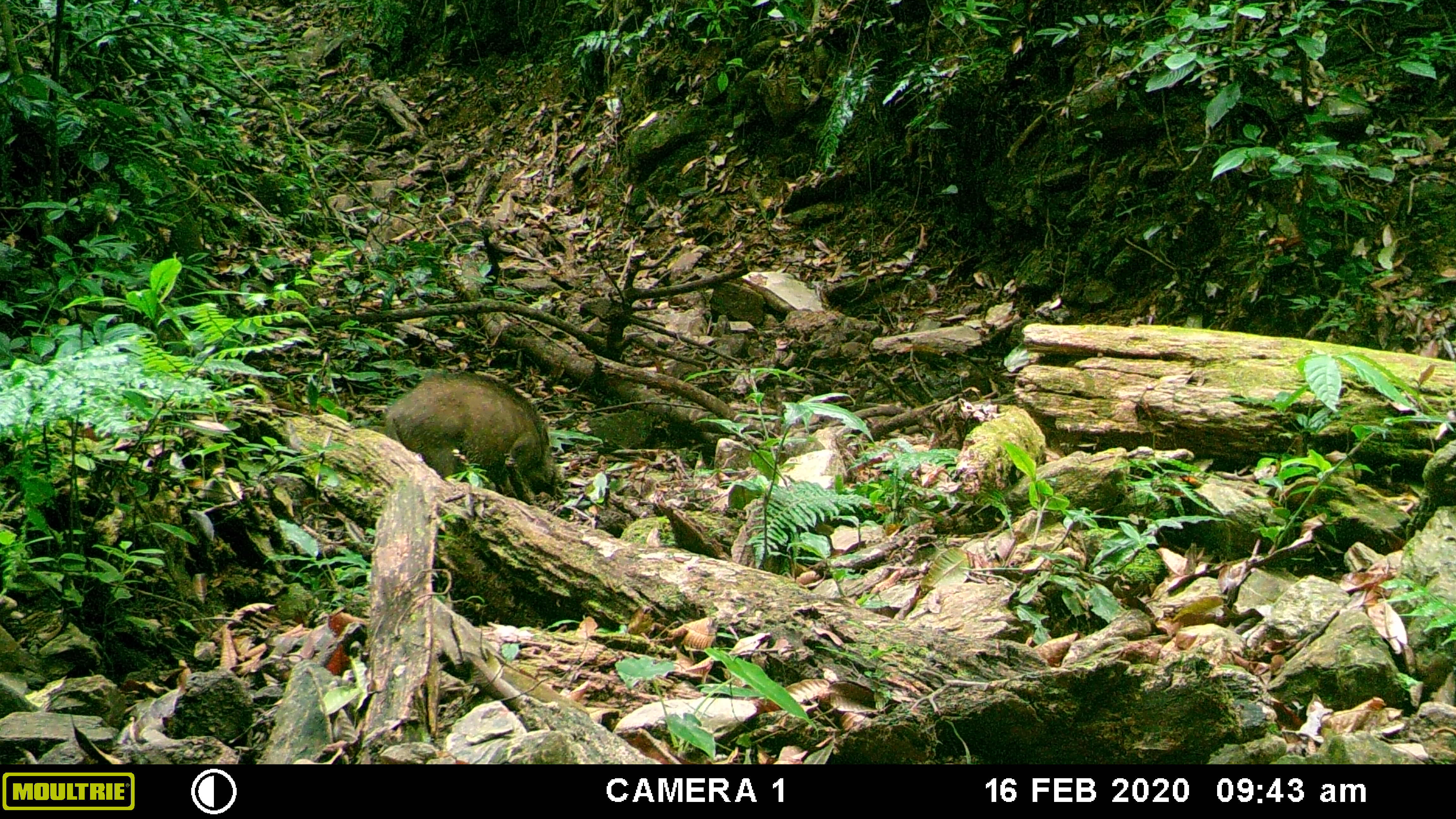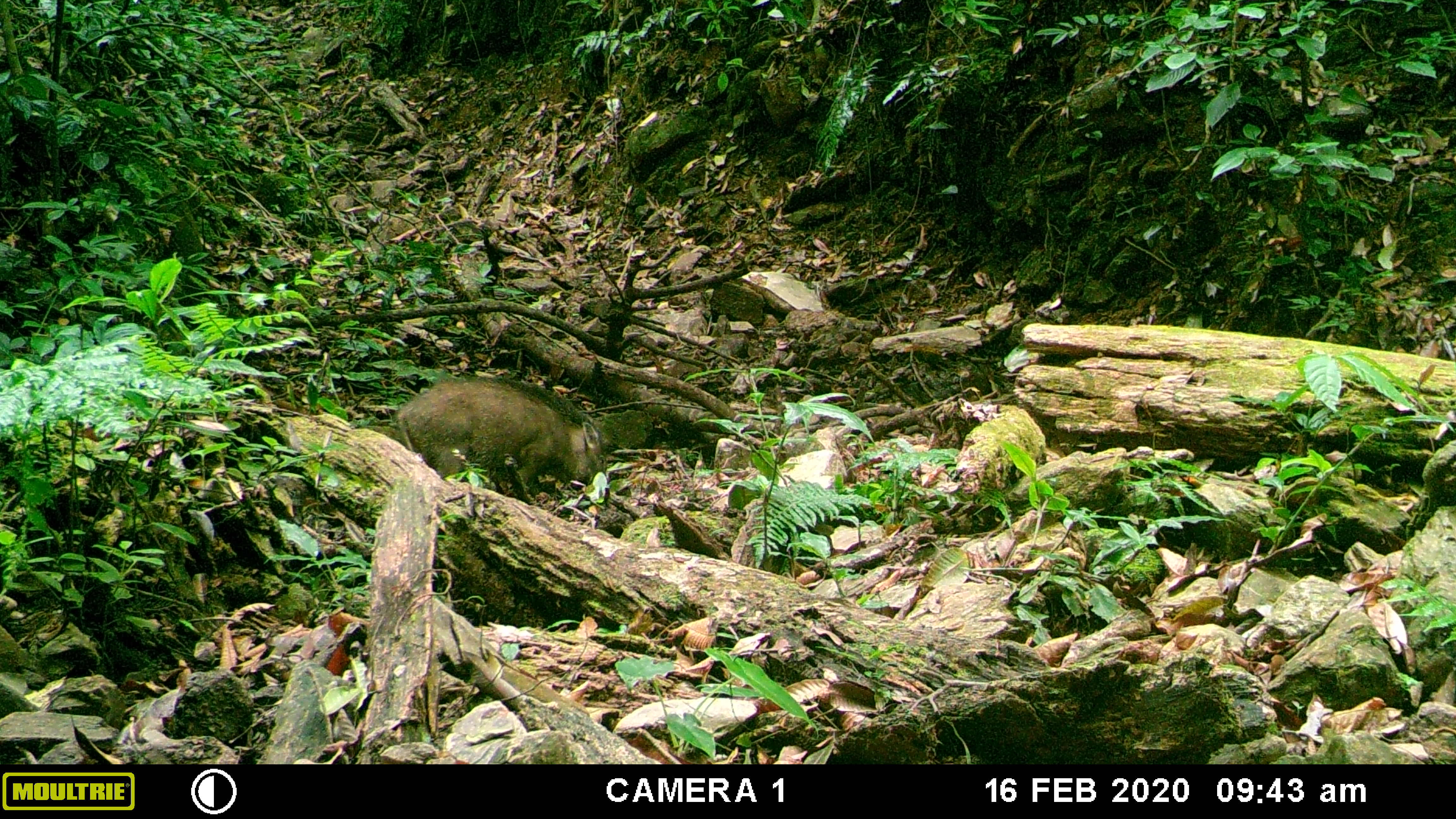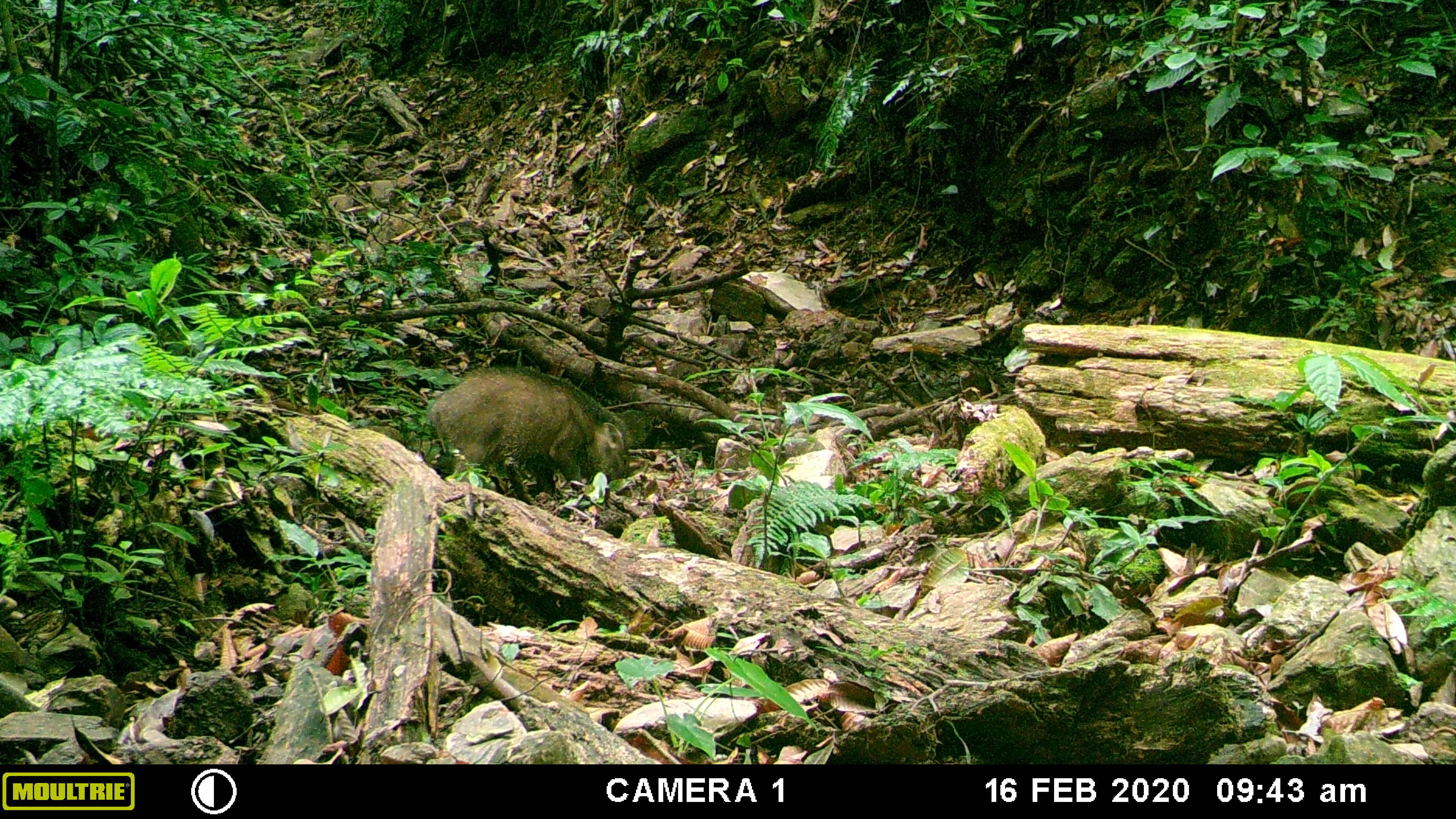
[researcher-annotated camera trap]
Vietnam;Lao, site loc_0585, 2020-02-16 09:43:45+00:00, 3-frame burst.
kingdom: Animalia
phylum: Chordata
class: Mammalia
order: Artiodactyla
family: Suidae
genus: Sus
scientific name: Sus scrofa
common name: eurasian wild pig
Eurasian wild pig (Sus scrofa). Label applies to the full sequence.